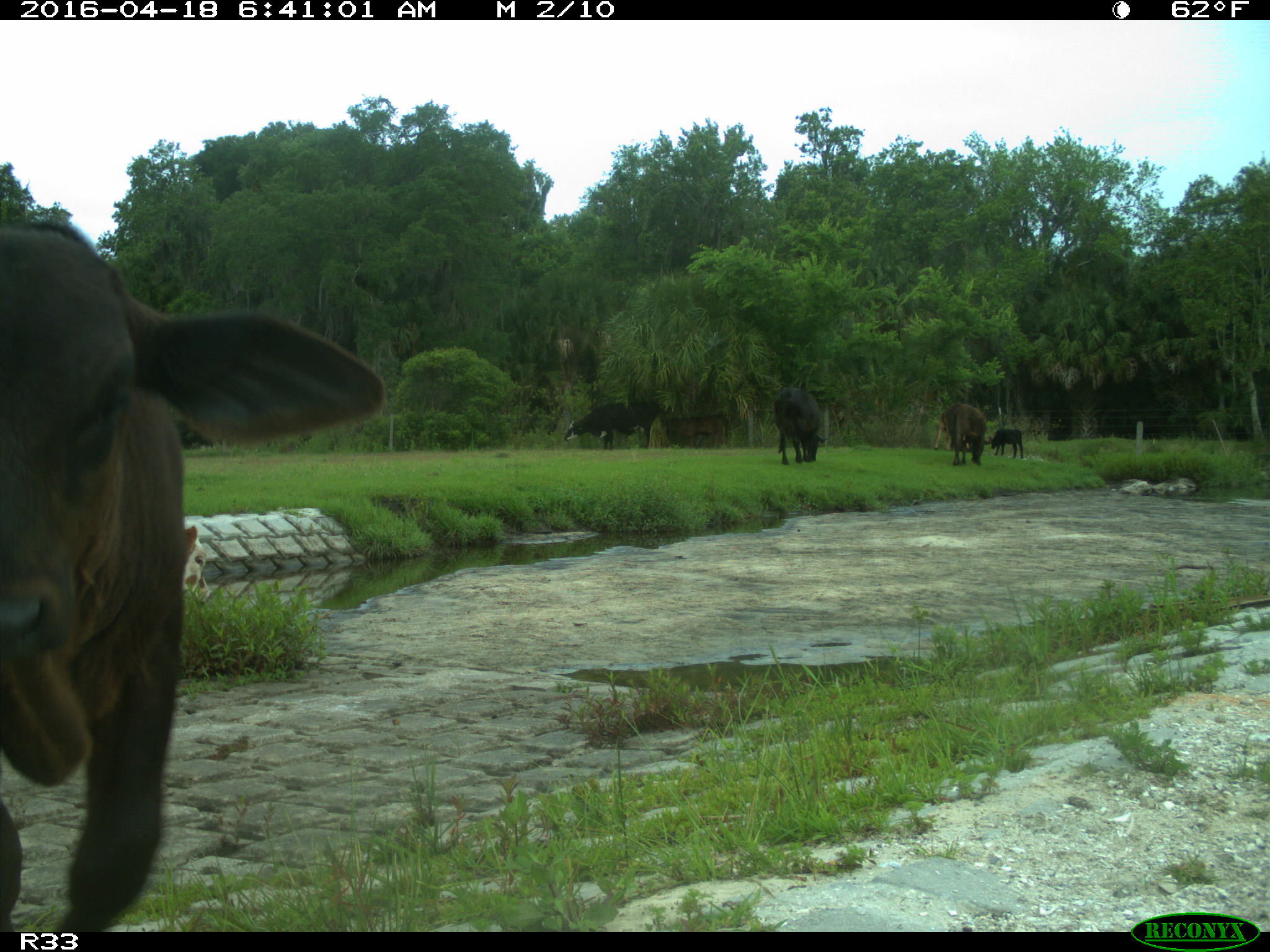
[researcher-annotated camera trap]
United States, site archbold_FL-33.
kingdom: Animalia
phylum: Chordata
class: Mammalia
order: Artiodactyla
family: Bovidae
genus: Bos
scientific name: Bos taurus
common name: domestic cow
Bos taurus (domestic cow).